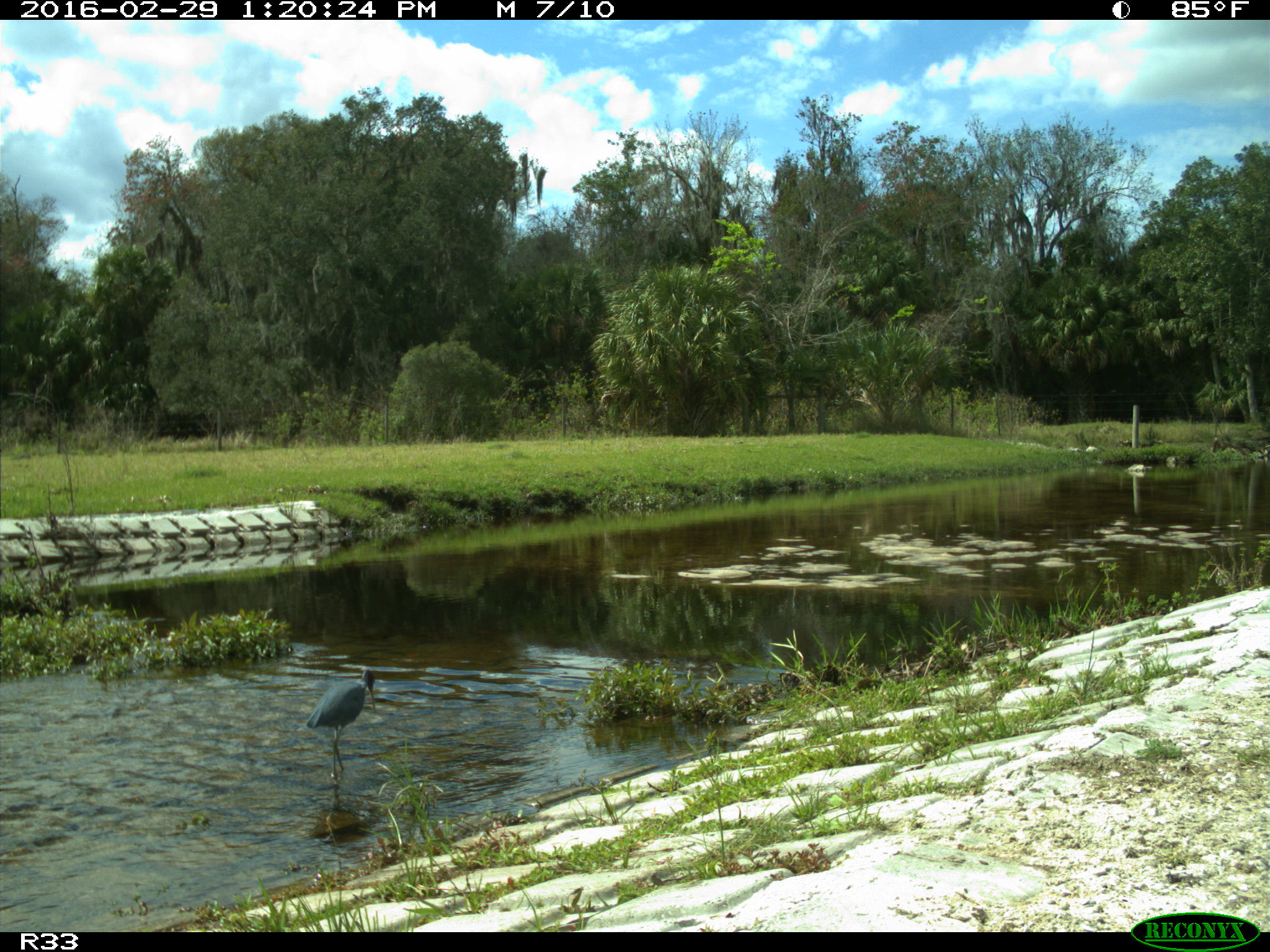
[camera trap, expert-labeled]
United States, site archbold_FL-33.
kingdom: Animalia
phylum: Chordata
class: Aves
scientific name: Aves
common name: birds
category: unidentified bird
Unidentified bird (birds) (Aves).